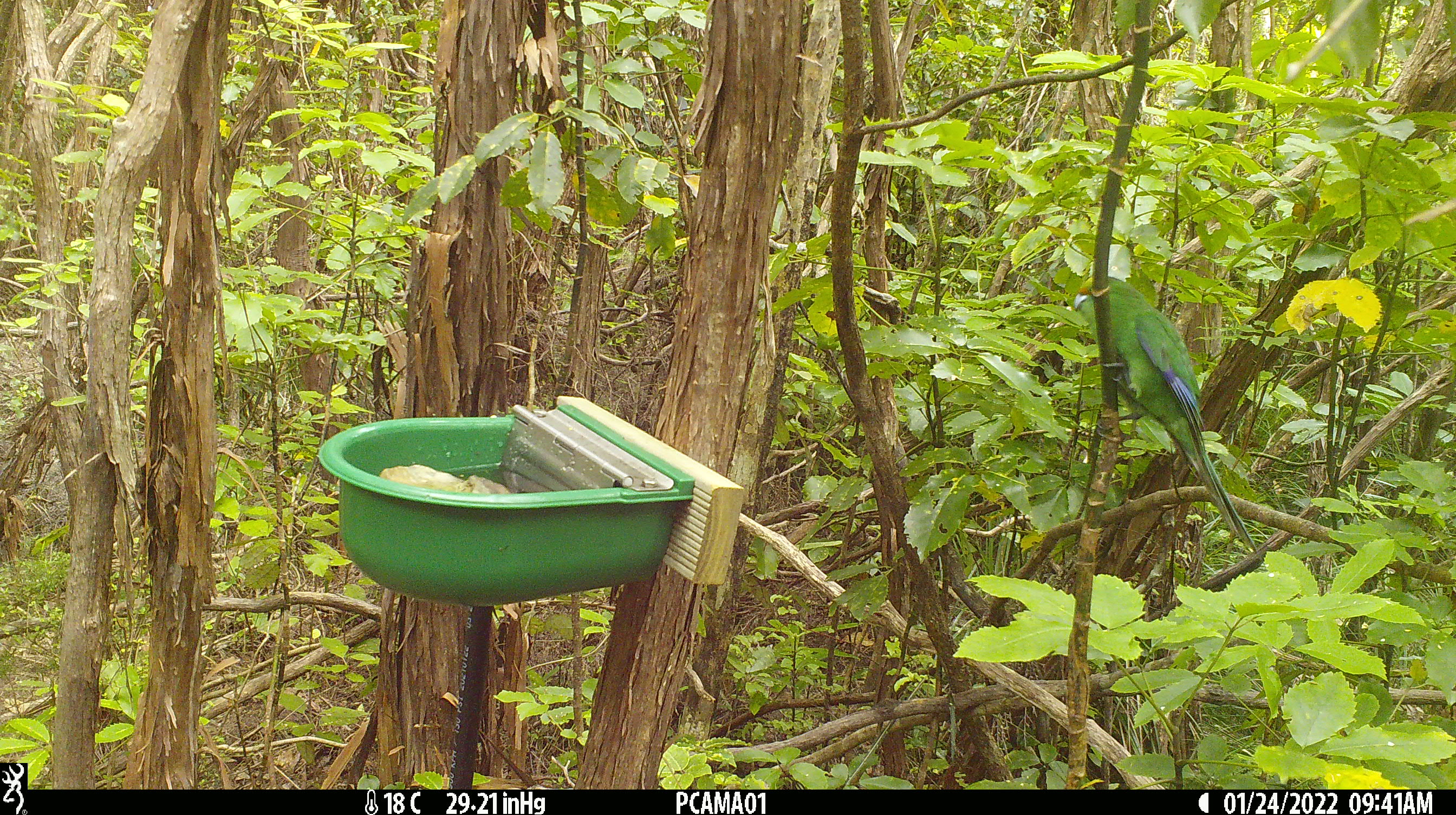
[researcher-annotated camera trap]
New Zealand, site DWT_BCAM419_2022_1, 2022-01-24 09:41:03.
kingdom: Animalia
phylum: Chordata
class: Aves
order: Psittaciformes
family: Psittaculidae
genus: Cyanoramphus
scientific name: Cyanoramphus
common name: parakeet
Parakeet (Cyanoramphus).